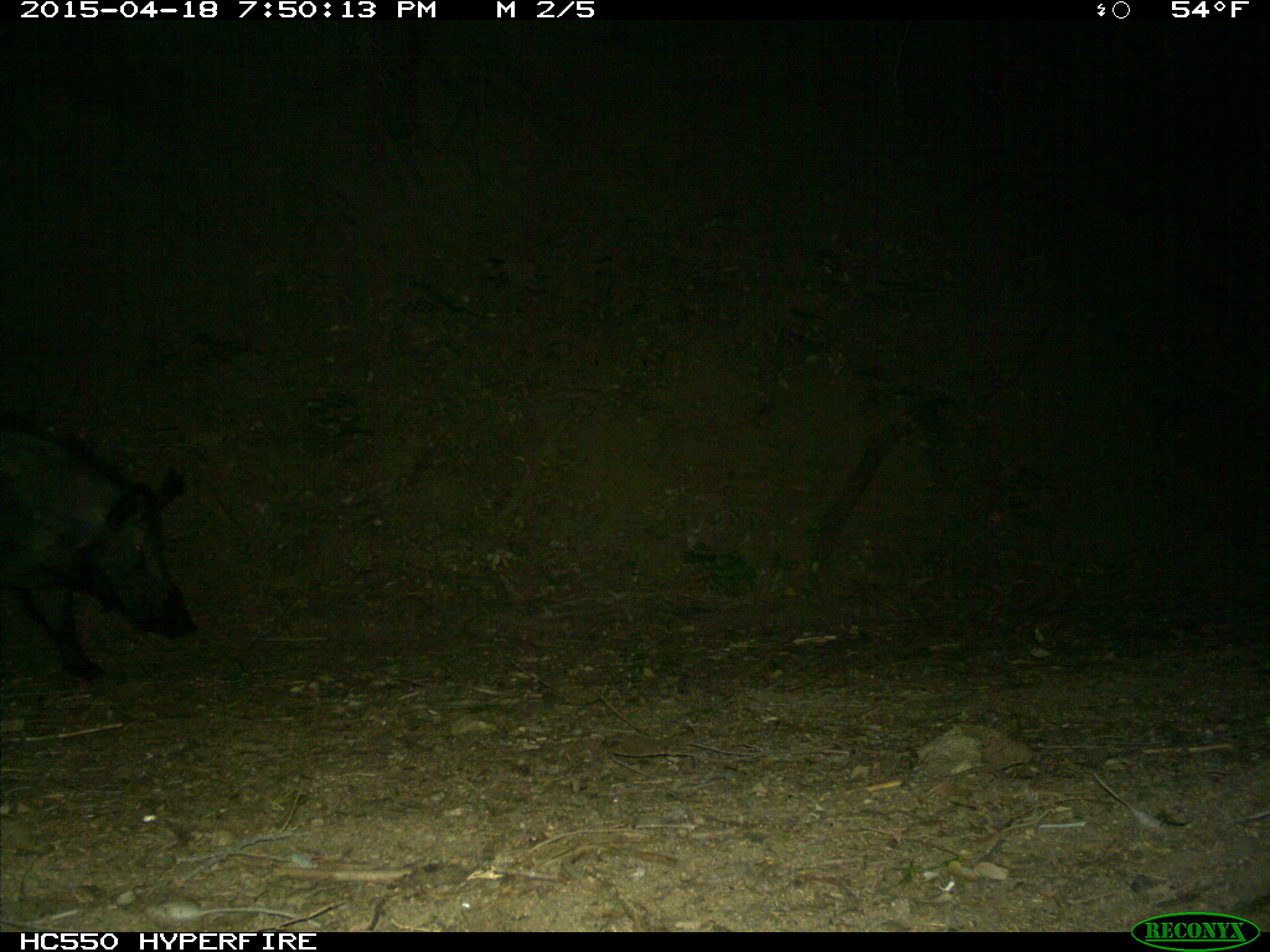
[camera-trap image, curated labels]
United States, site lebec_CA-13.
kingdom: Animalia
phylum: Chordata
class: Mammalia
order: Artiodactyla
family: Suidae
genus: Sus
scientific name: Sus scrofa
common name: wild boar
Sus scrofa (wild boar).